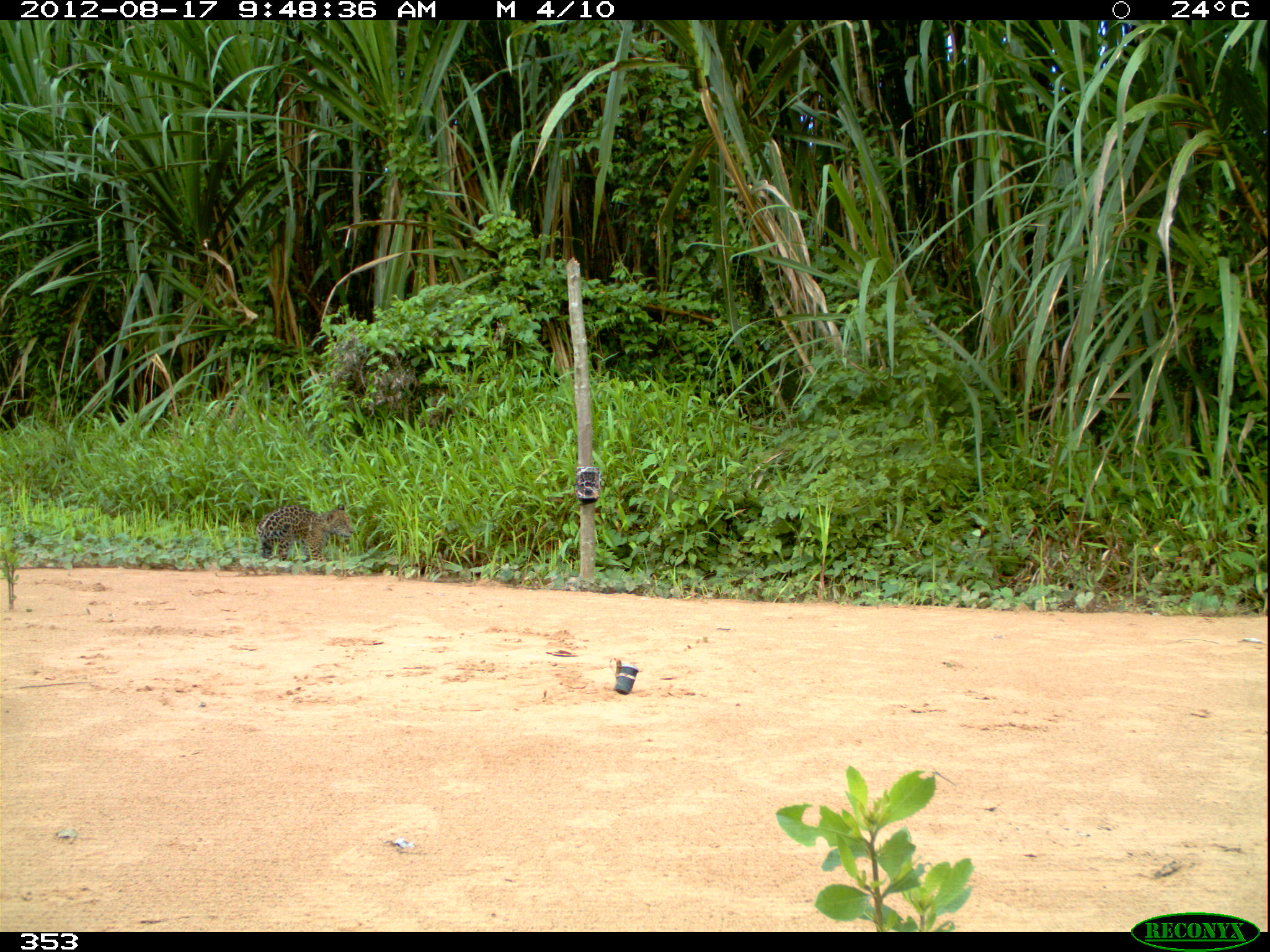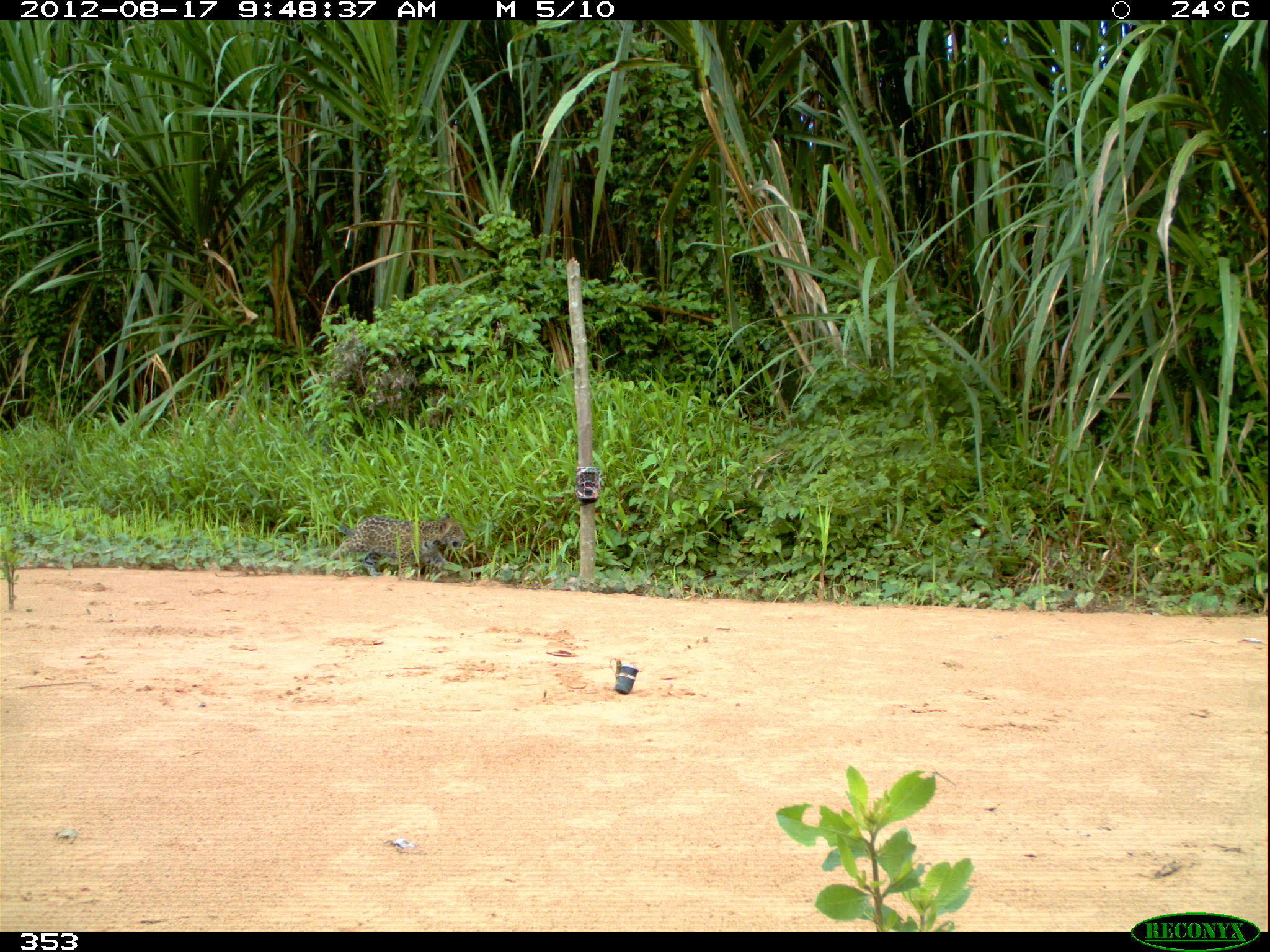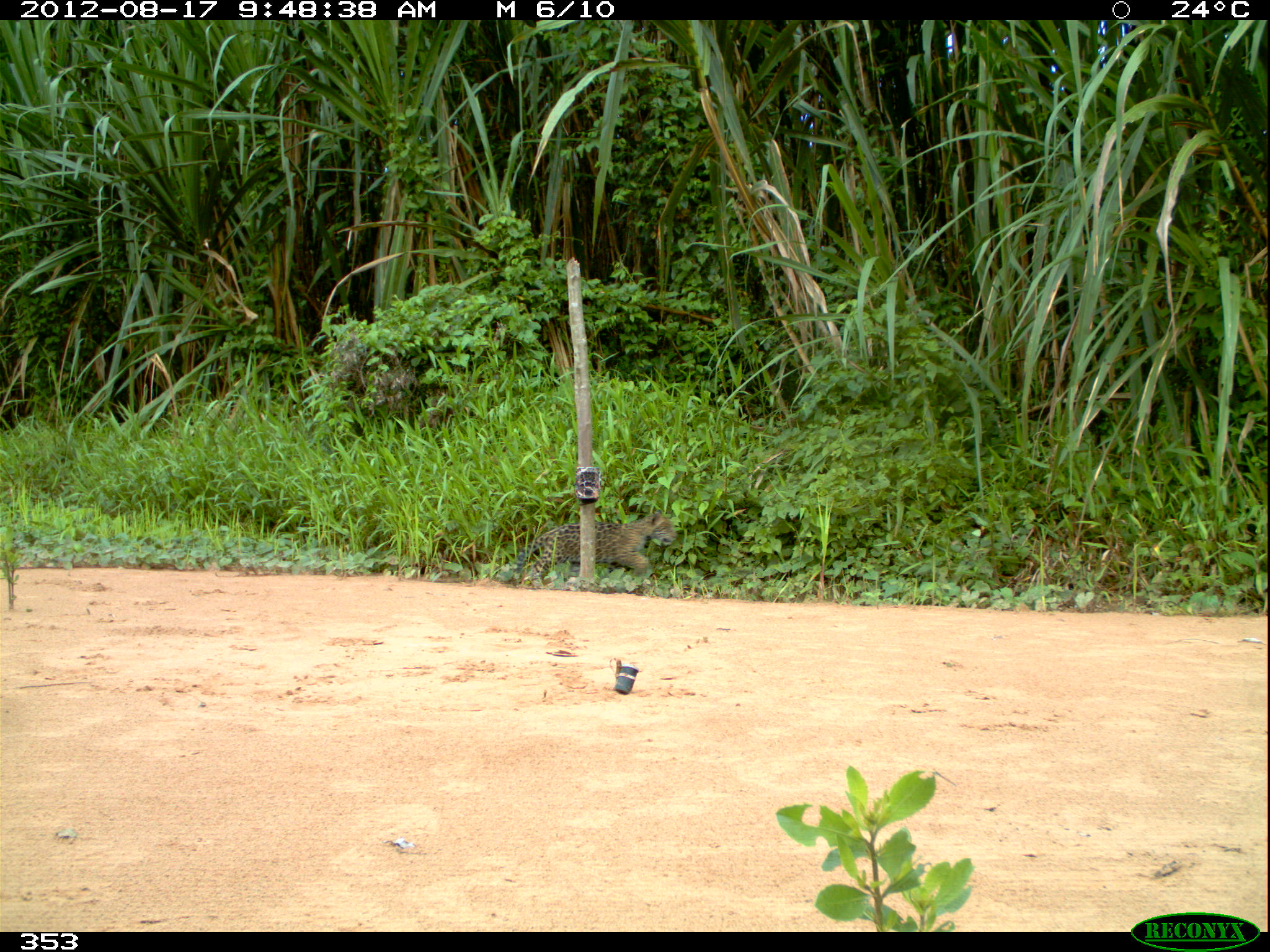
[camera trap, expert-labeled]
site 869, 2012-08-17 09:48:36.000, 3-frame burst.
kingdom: Animalia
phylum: Chordata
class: Mammalia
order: Carnivora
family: Felidae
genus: Panthera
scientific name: Panthera onca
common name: jaguar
Panthera onca (jaguar).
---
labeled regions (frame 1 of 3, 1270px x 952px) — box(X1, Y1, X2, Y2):
panthera onca: box(254, 502, 354, 575)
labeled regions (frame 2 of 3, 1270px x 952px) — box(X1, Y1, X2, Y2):
panthera onca: box(328, 512, 466, 581)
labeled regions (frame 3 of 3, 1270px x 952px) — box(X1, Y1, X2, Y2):
panthera onca: box(513, 508, 679, 596)